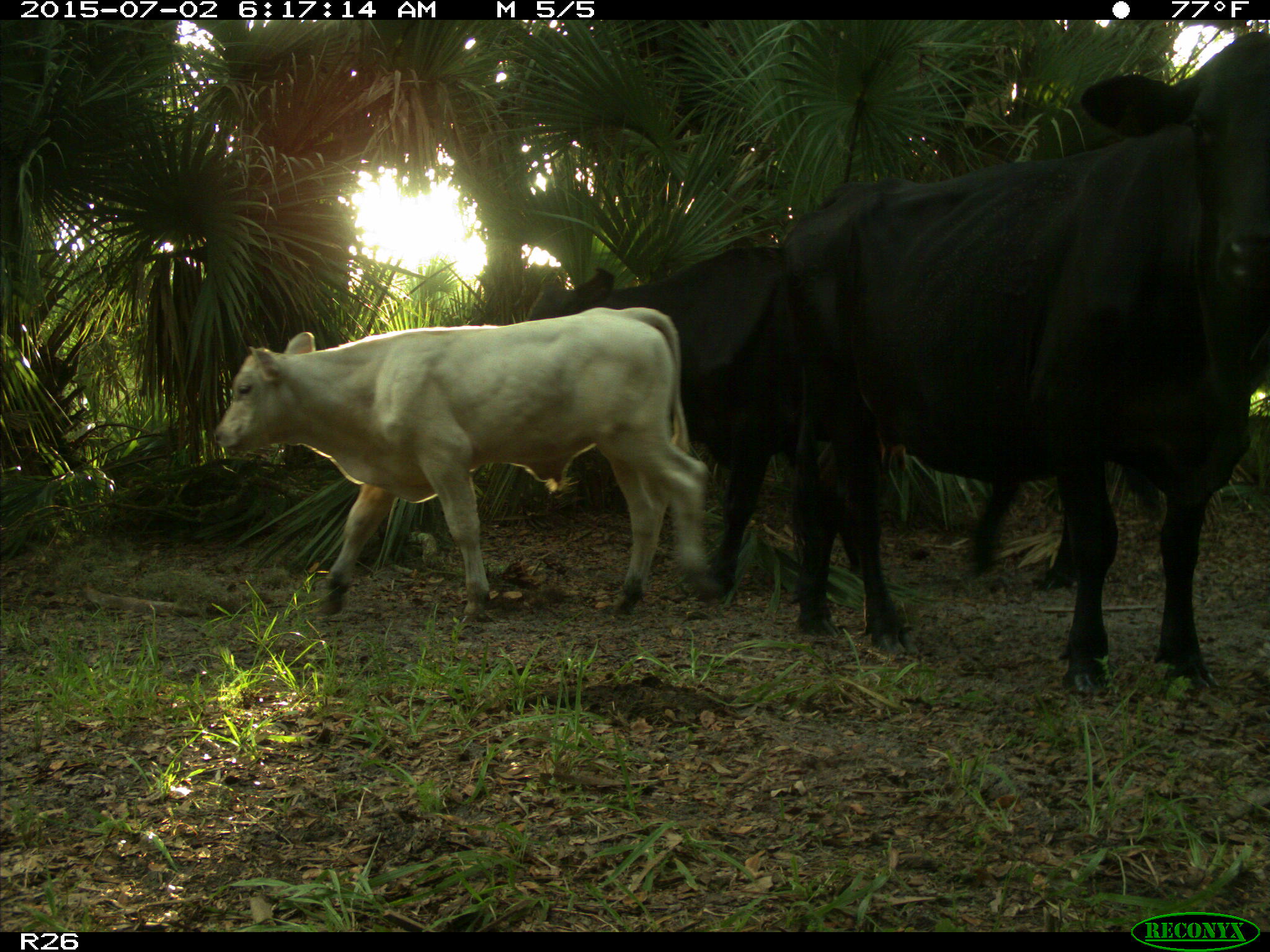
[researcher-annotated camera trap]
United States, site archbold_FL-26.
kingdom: Animalia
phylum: Chordata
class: Mammalia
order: Artiodactyla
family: Bovidae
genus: Bos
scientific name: Bos taurus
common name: domestic cow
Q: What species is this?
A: Bos taurus (domestic cow).